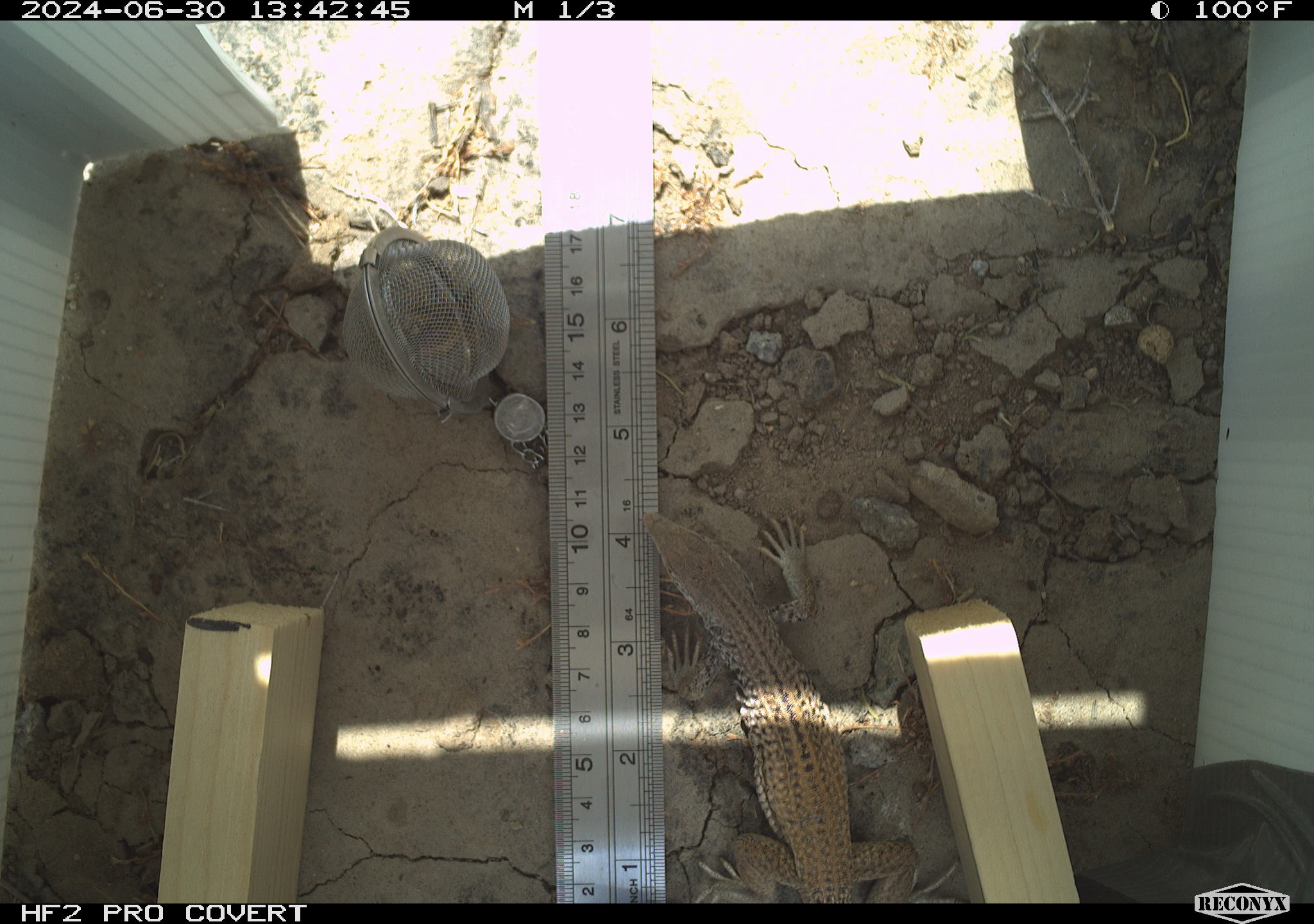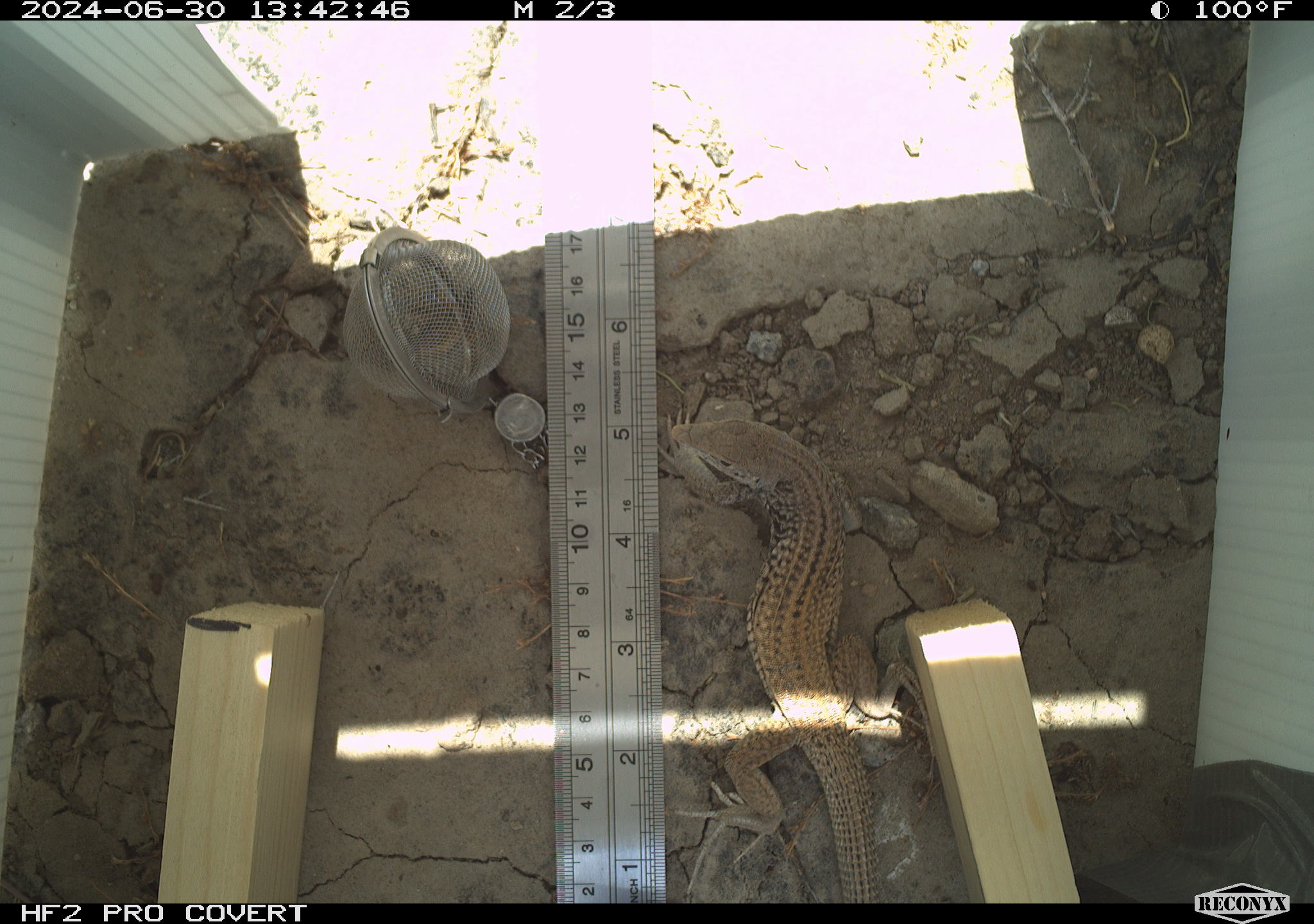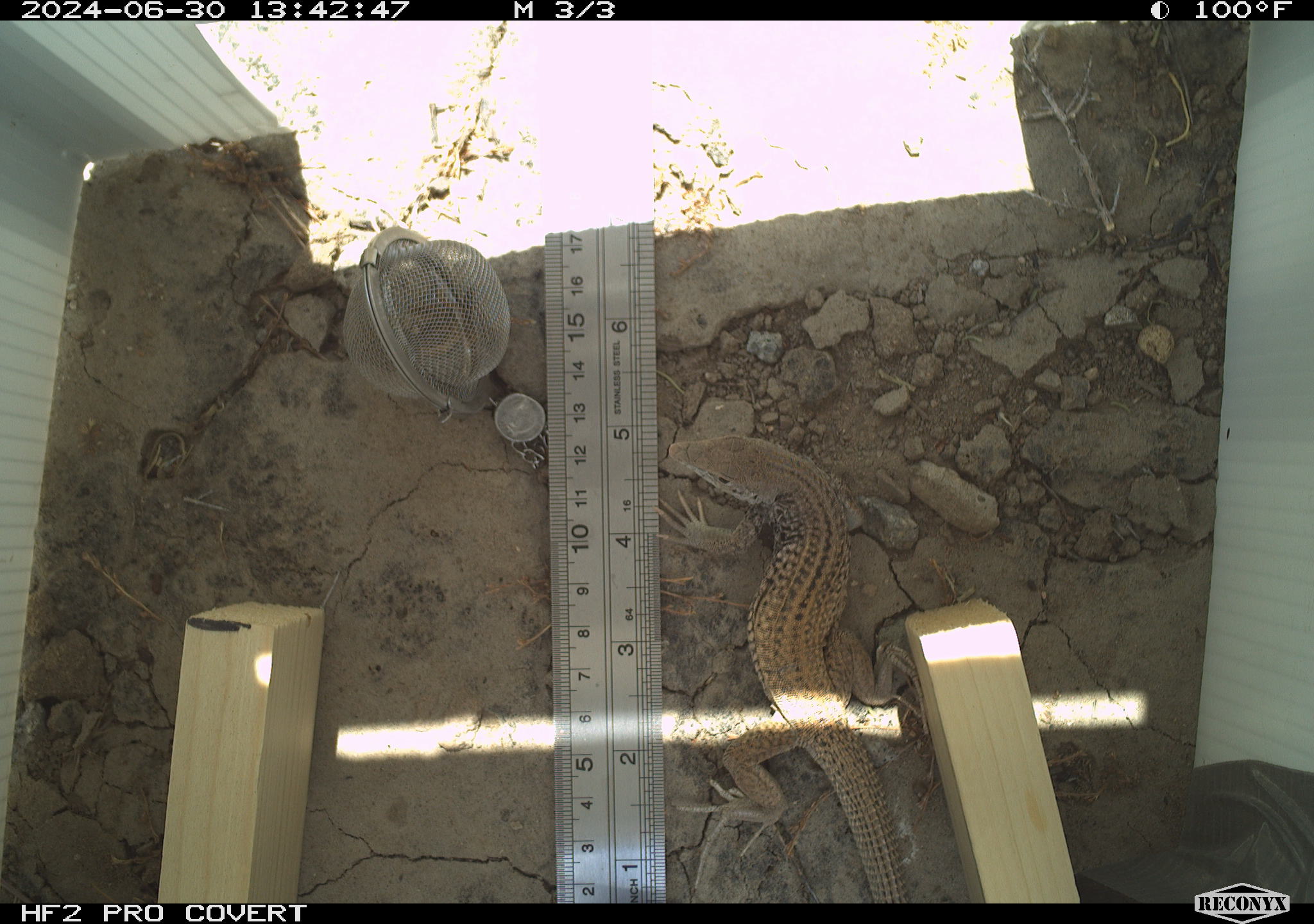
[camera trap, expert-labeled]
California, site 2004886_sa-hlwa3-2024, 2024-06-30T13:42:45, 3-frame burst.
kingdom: Animalia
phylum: Chordata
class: Reptilia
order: Squamata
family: Teiidae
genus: Aspidoscelis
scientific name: Aspidoscelis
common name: whiptail lizards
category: aspidoscelis species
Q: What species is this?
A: Aspidoscelis species (whiptail lizards) (Aspidoscelis).